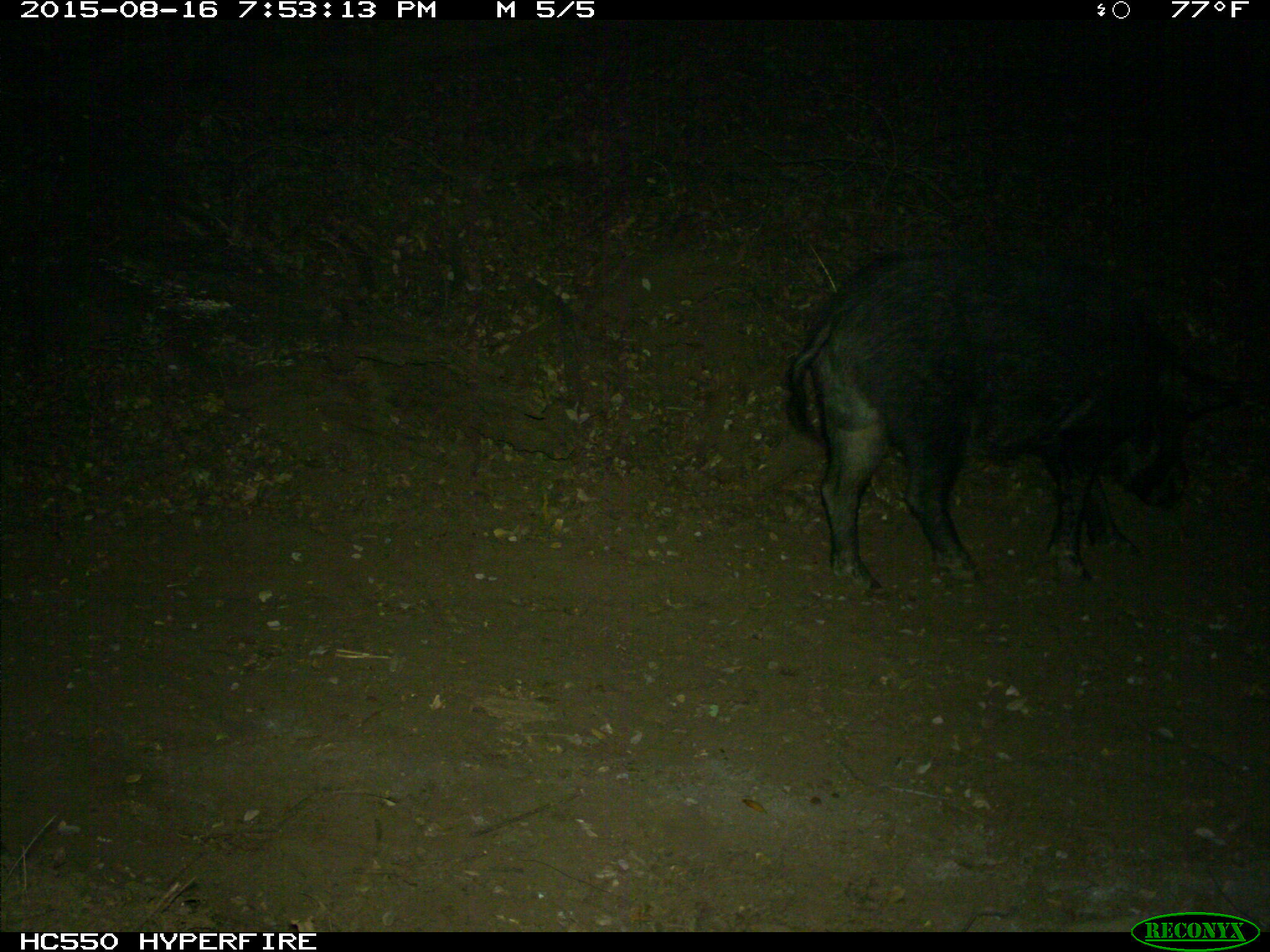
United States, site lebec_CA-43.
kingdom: Animalia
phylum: Chordata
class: Mammalia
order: Artiodactyla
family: Suidae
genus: Sus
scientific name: Sus scrofa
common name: wild boar